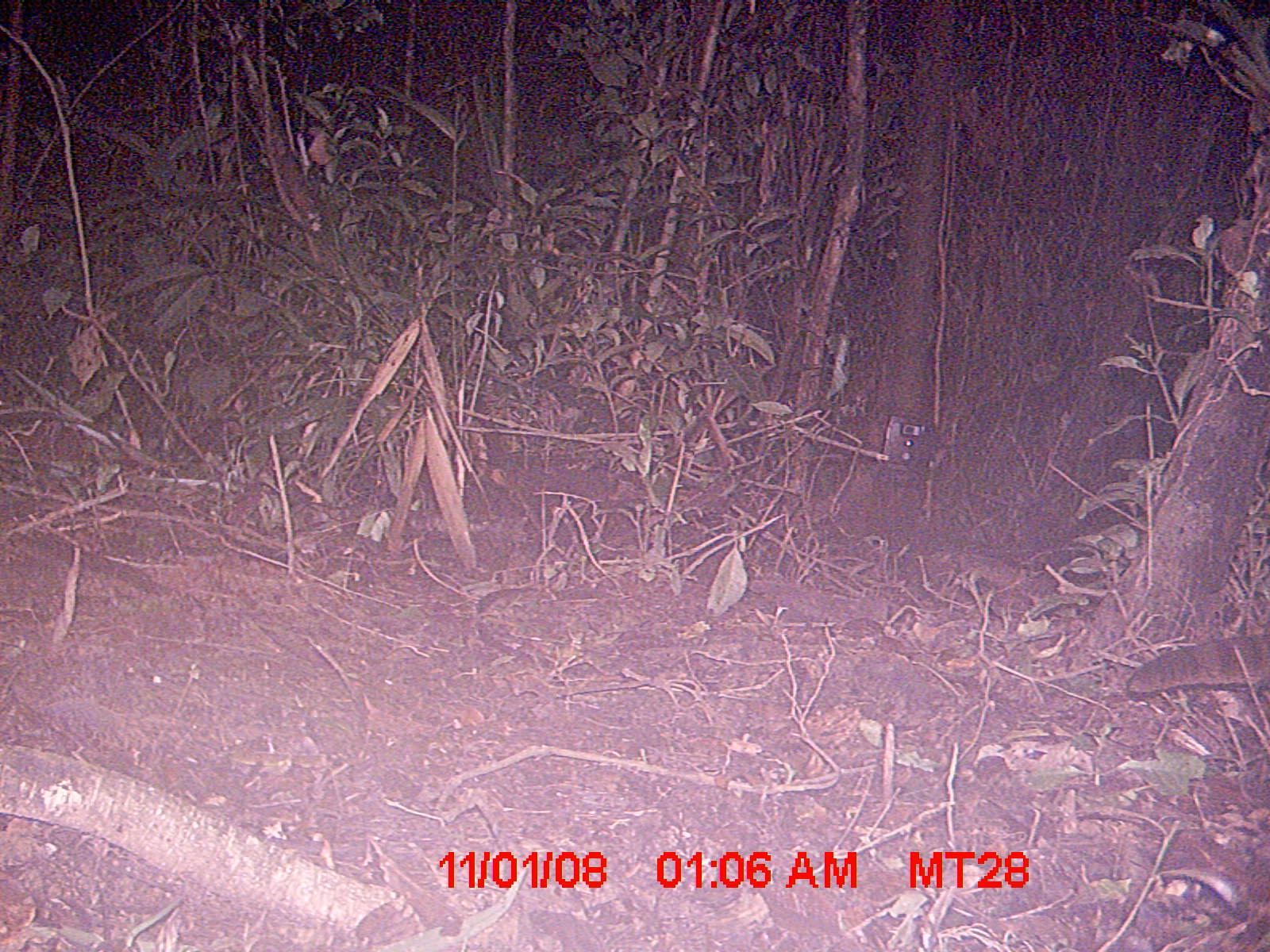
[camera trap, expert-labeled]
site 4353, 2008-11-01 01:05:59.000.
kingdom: Animalia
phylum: Chordata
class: Aves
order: Cuculiformes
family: Cuculidae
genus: Coua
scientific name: Coua serriana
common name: red-breasted coua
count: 3